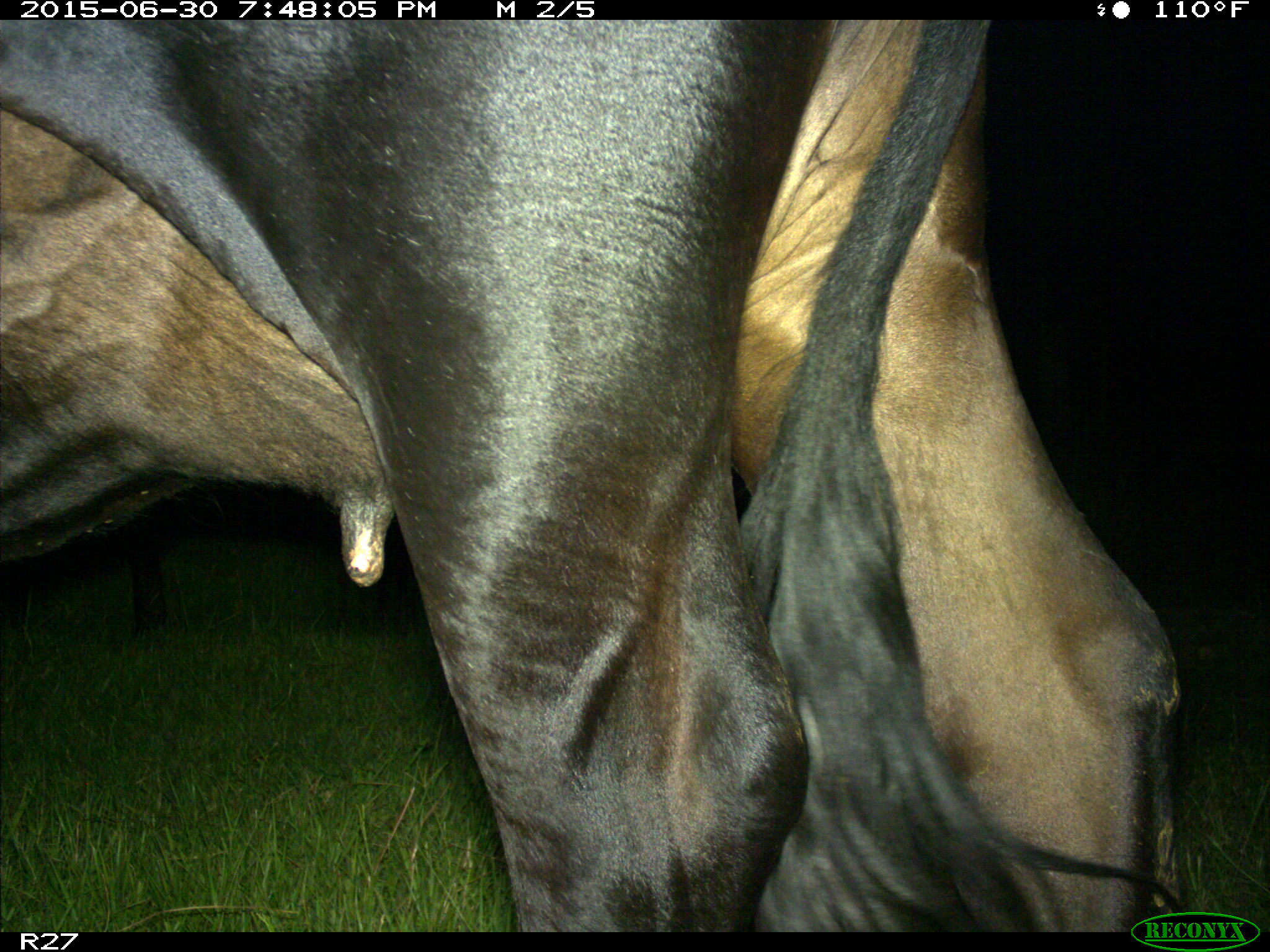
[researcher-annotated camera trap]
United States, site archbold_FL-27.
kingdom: Animalia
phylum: Chordata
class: Mammalia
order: Artiodactyla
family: Bovidae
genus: Bos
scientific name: Bos taurus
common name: domestic cow